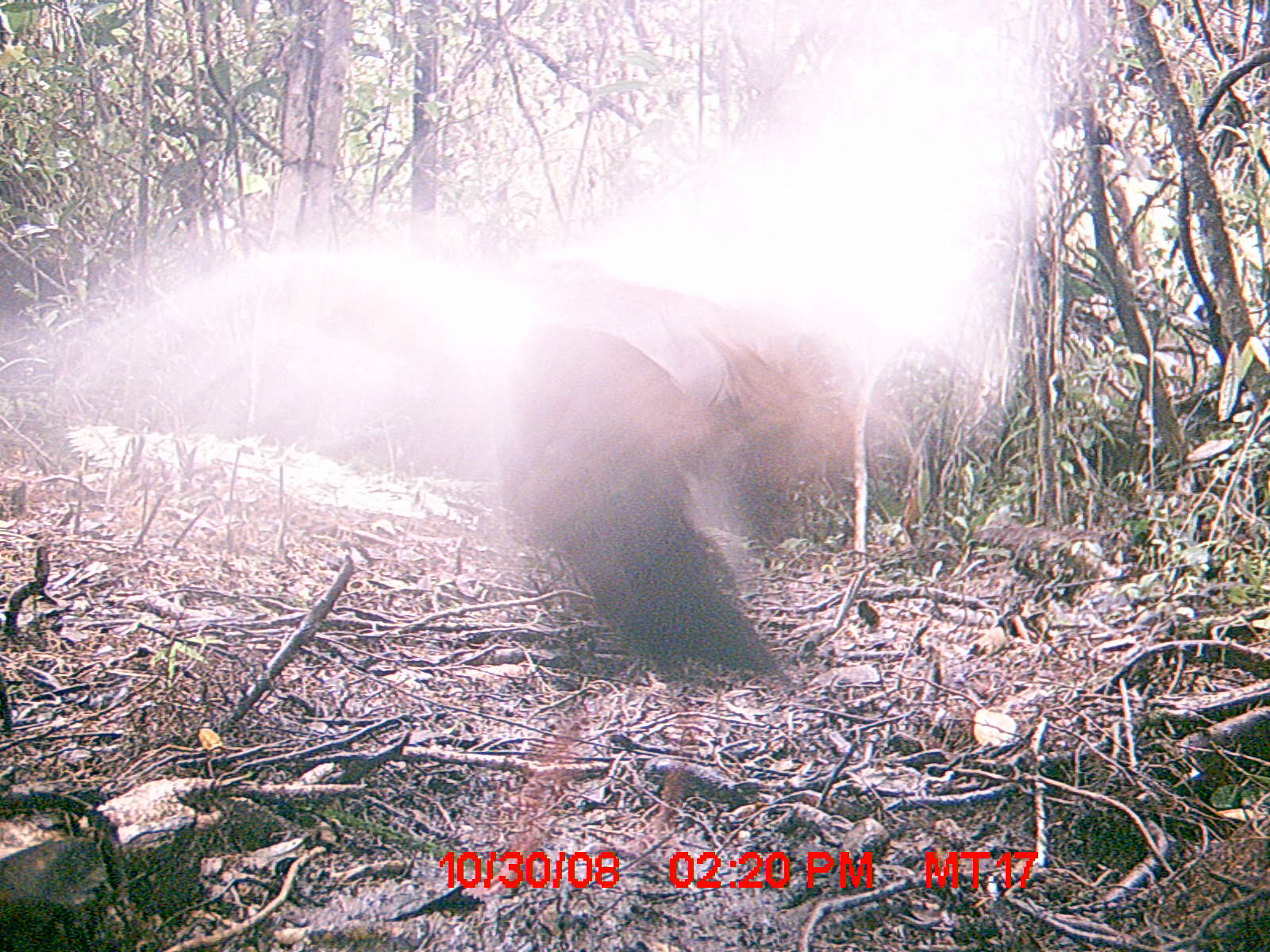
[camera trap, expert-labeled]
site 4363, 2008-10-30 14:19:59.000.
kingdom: Animalia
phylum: Chordata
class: Aves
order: Pelecaniformes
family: Threskiornithidae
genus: Lophotibis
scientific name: Lophotibis cristata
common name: madagascan ibis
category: lophotibis cristataa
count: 1